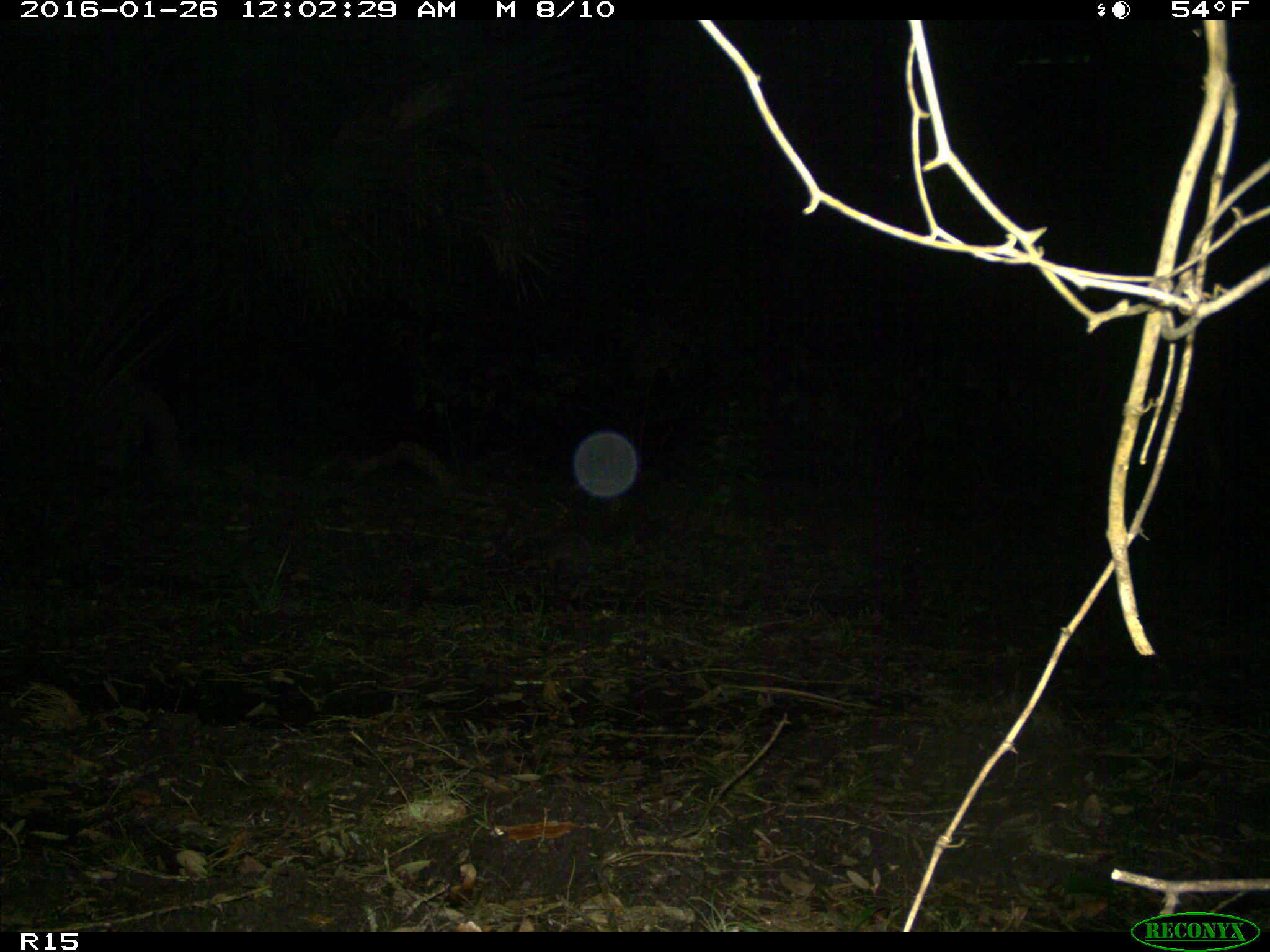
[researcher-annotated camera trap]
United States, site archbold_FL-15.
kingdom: Animalia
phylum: Chordata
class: Mammalia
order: Cingulata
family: Dasypodidae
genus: Dasypus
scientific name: Dasypus novemcinctus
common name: nine-banded armadillo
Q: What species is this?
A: Dasypus novemcinctus (nine-banded armadillo).